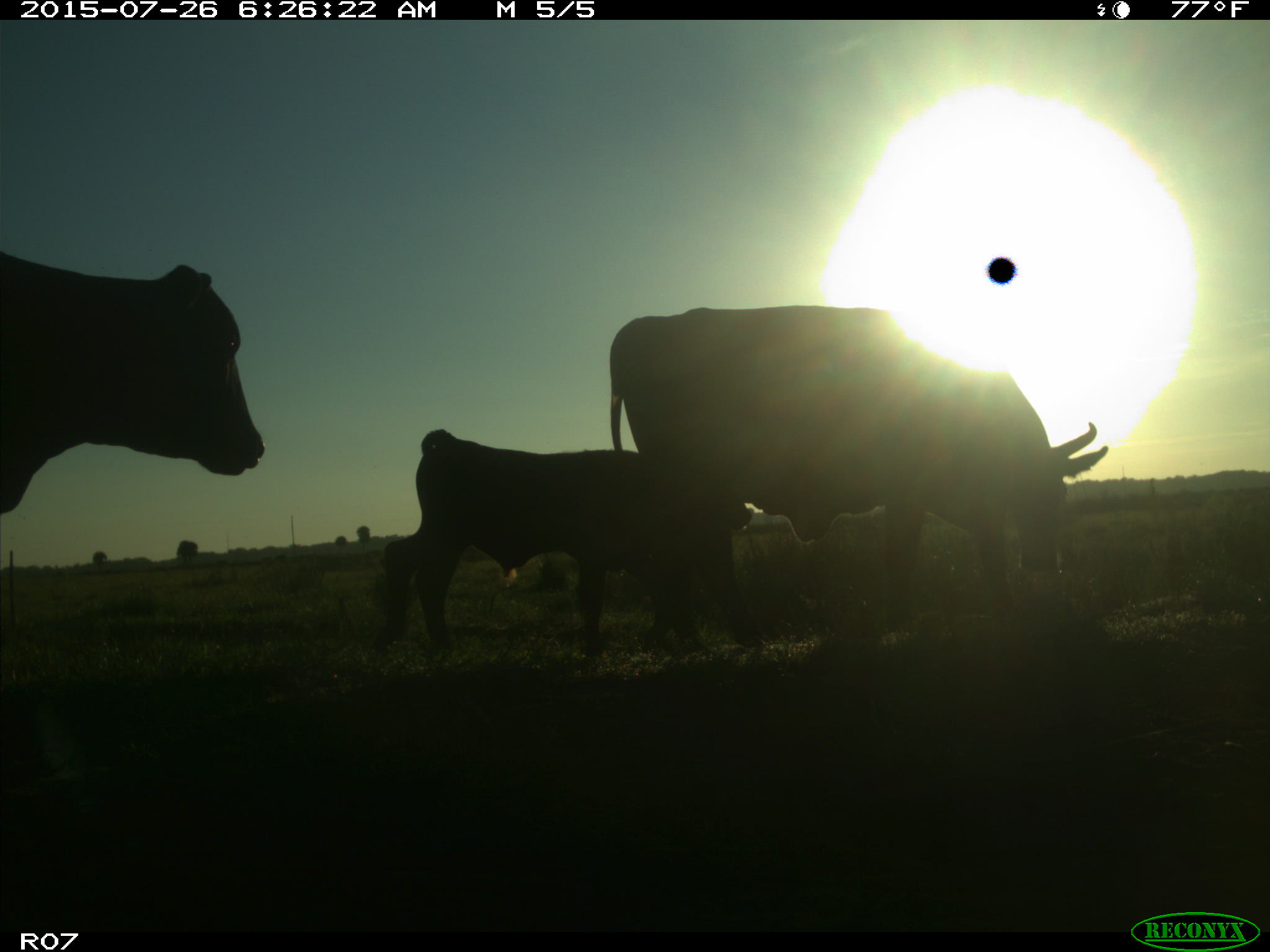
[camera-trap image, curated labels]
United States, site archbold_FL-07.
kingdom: Animalia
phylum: Chordata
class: Mammalia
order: Artiodactyla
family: Bovidae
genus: Bos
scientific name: Bos taurus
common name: domestic cow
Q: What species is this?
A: Bos taurus (domestic cow).